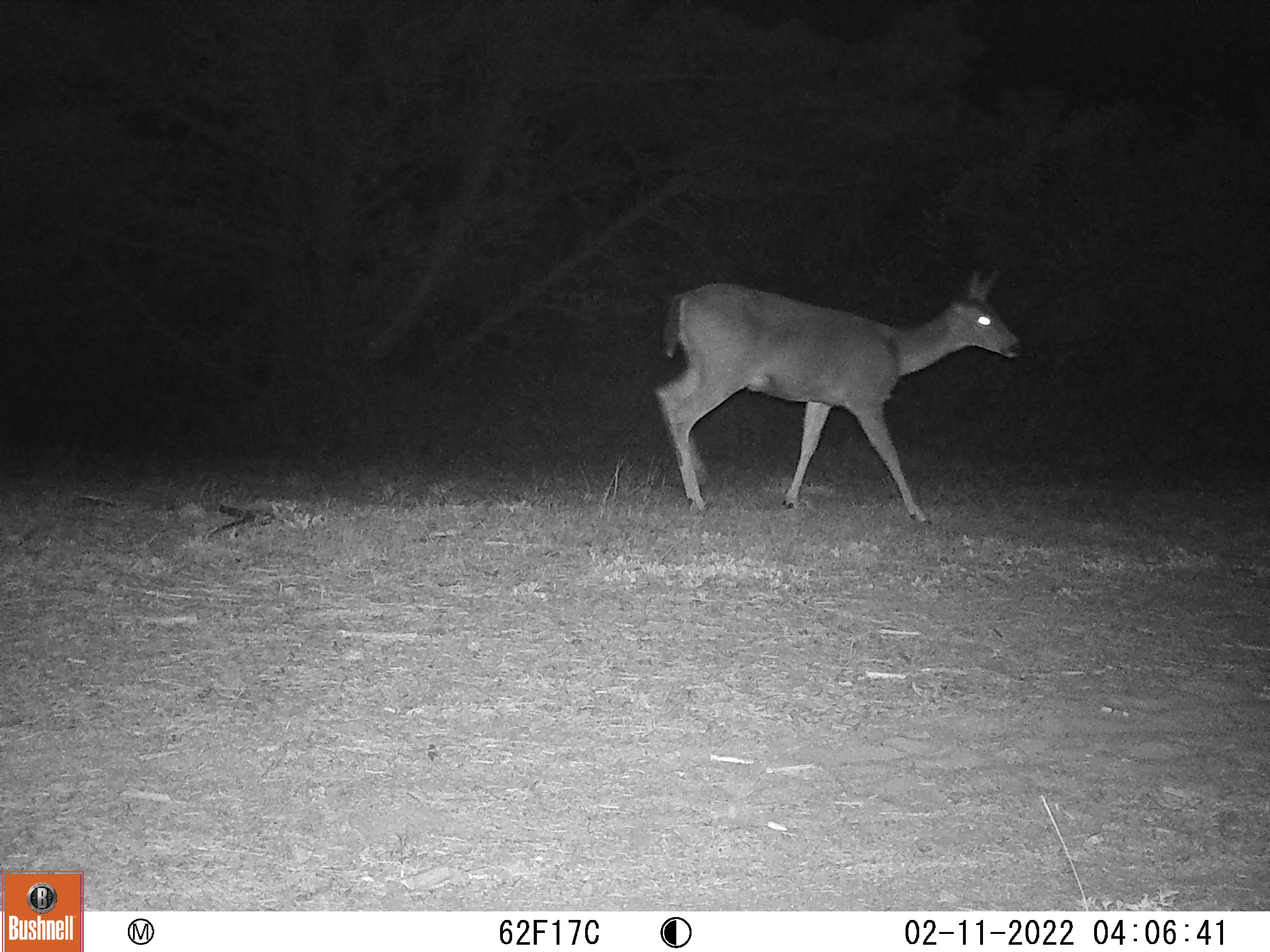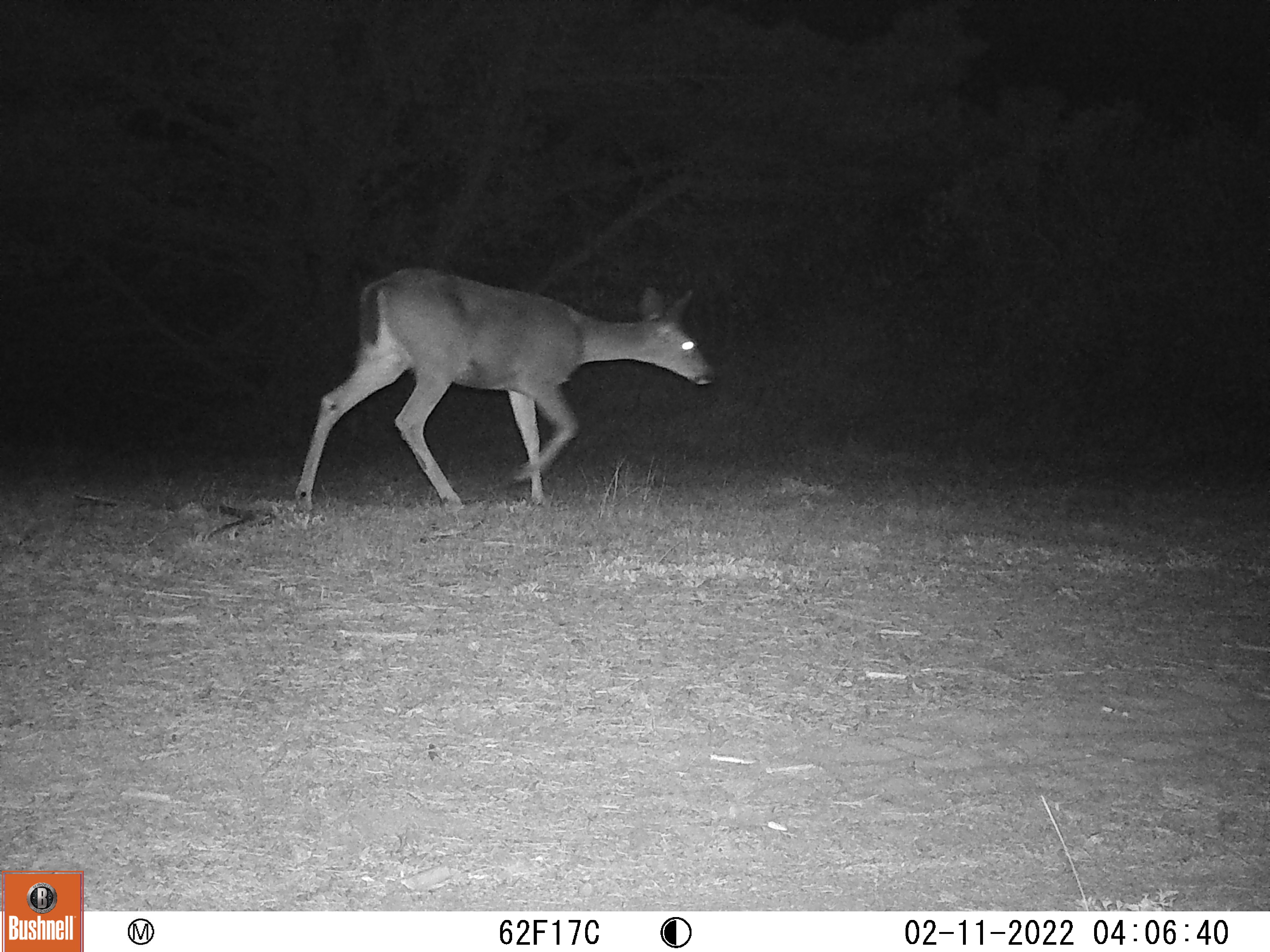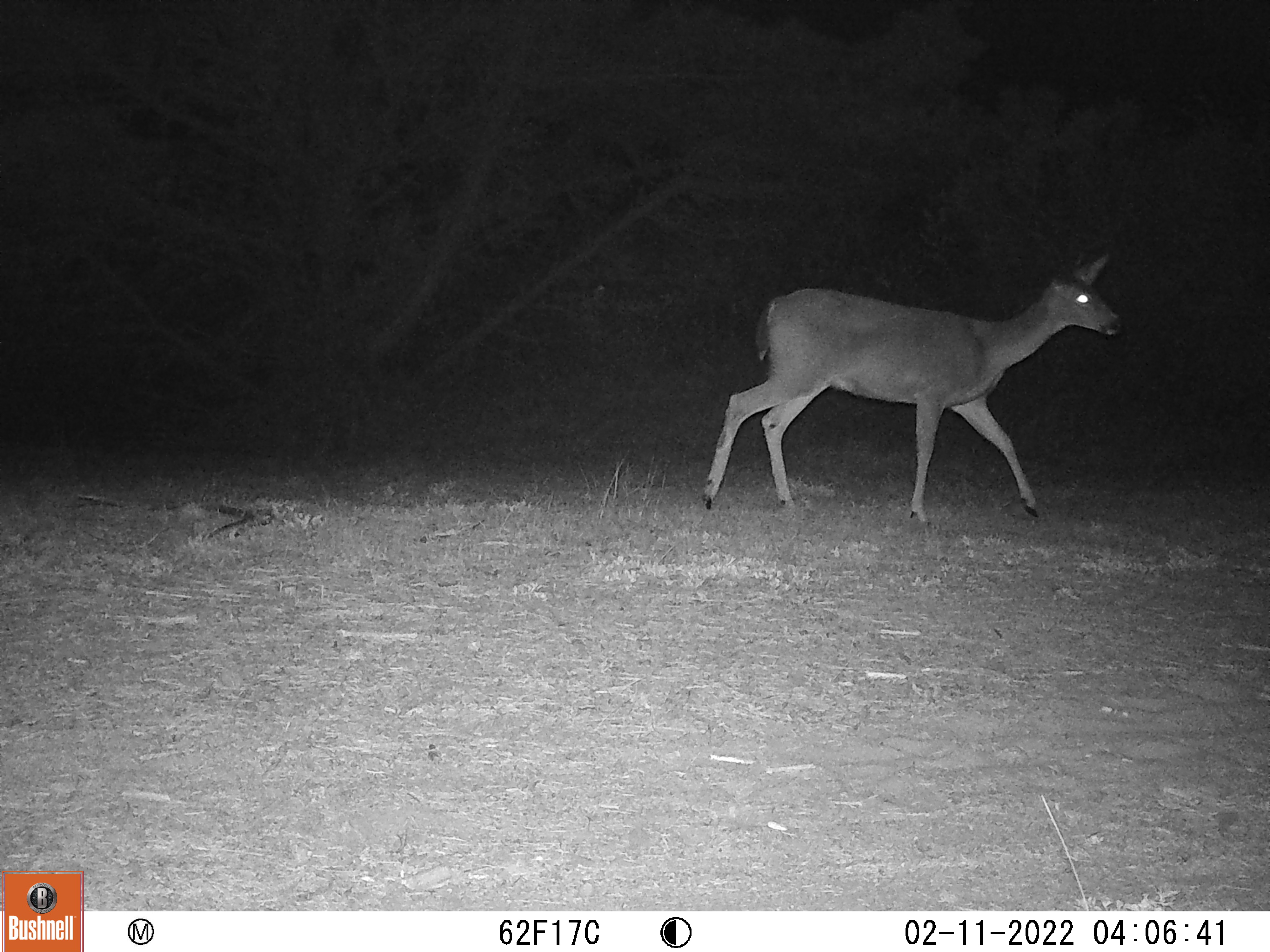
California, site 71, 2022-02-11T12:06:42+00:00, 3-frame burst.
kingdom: Animalia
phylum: Chordata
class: Mammalia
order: Artiodactyla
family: Cervidae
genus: Odocoileus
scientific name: Odocoileus hemionus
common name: mule deer